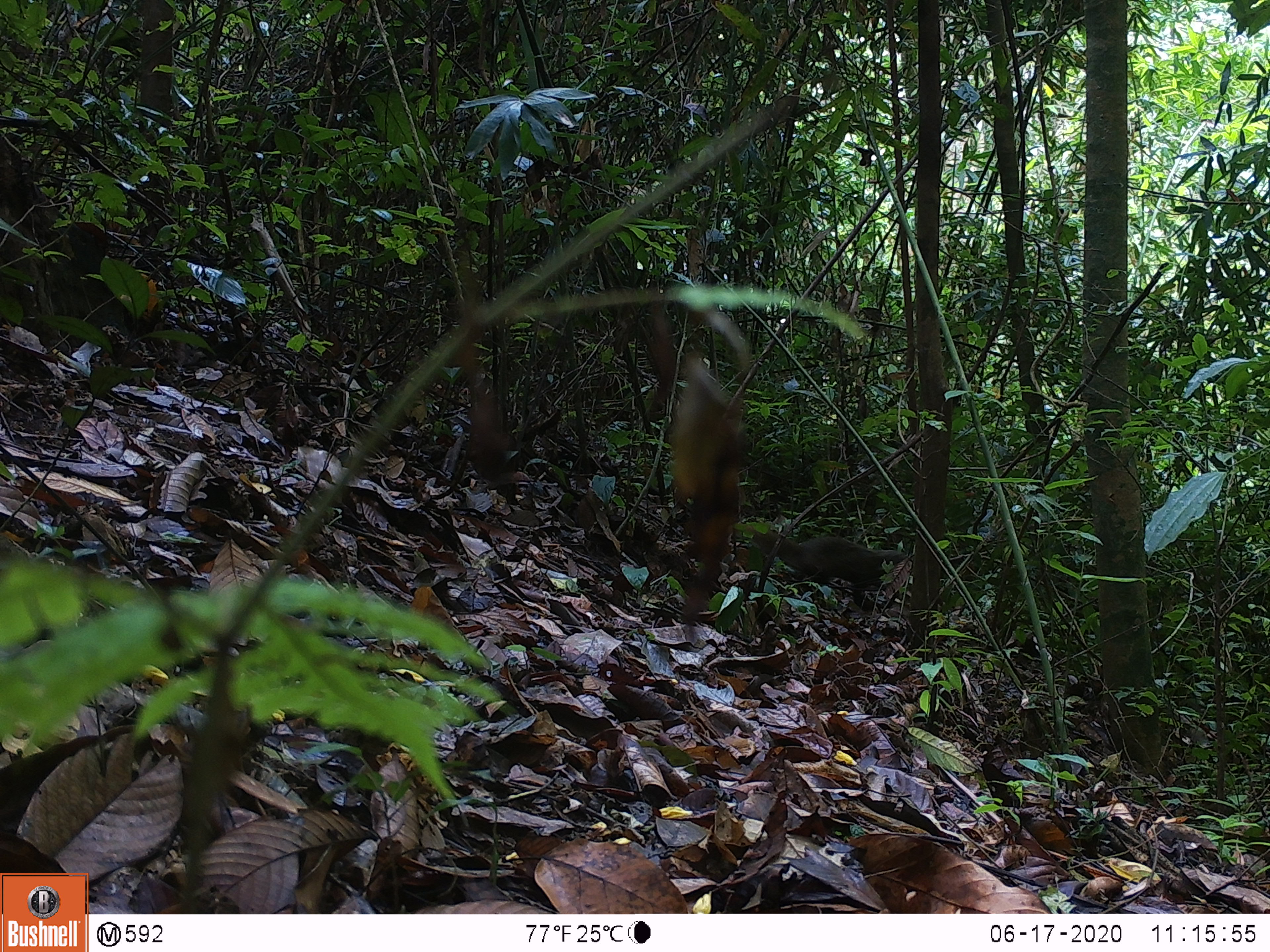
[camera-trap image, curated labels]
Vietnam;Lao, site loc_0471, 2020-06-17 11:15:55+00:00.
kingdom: Animalia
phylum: Chordata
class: Mammalia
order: Carnivora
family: Herpestidae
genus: Urva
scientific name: Urva urva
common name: crab-eating mongoose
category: crab eating mongoose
Crab eating mongoose (crab-eating mongoose) (Urva urva). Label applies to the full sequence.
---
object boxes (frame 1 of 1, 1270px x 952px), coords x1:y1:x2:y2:
crab eating mongoose: 742:524:908:611